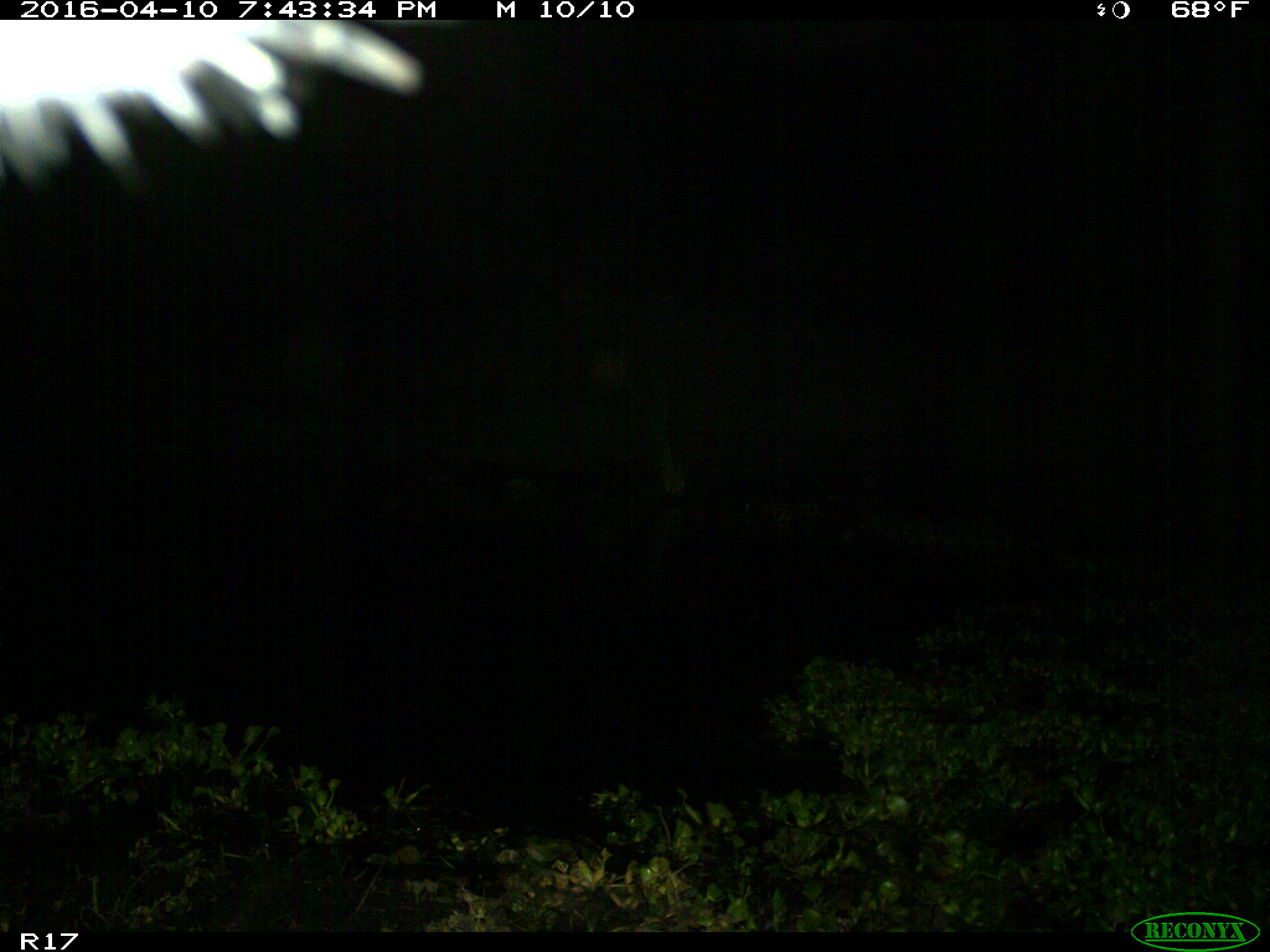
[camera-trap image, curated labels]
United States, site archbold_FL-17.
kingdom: Animalia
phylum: Chordata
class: Mammalia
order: Artiodactyla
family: Bovidae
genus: Bos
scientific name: Bos taurus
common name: domestic cow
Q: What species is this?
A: Bos taurus (domestic cow).